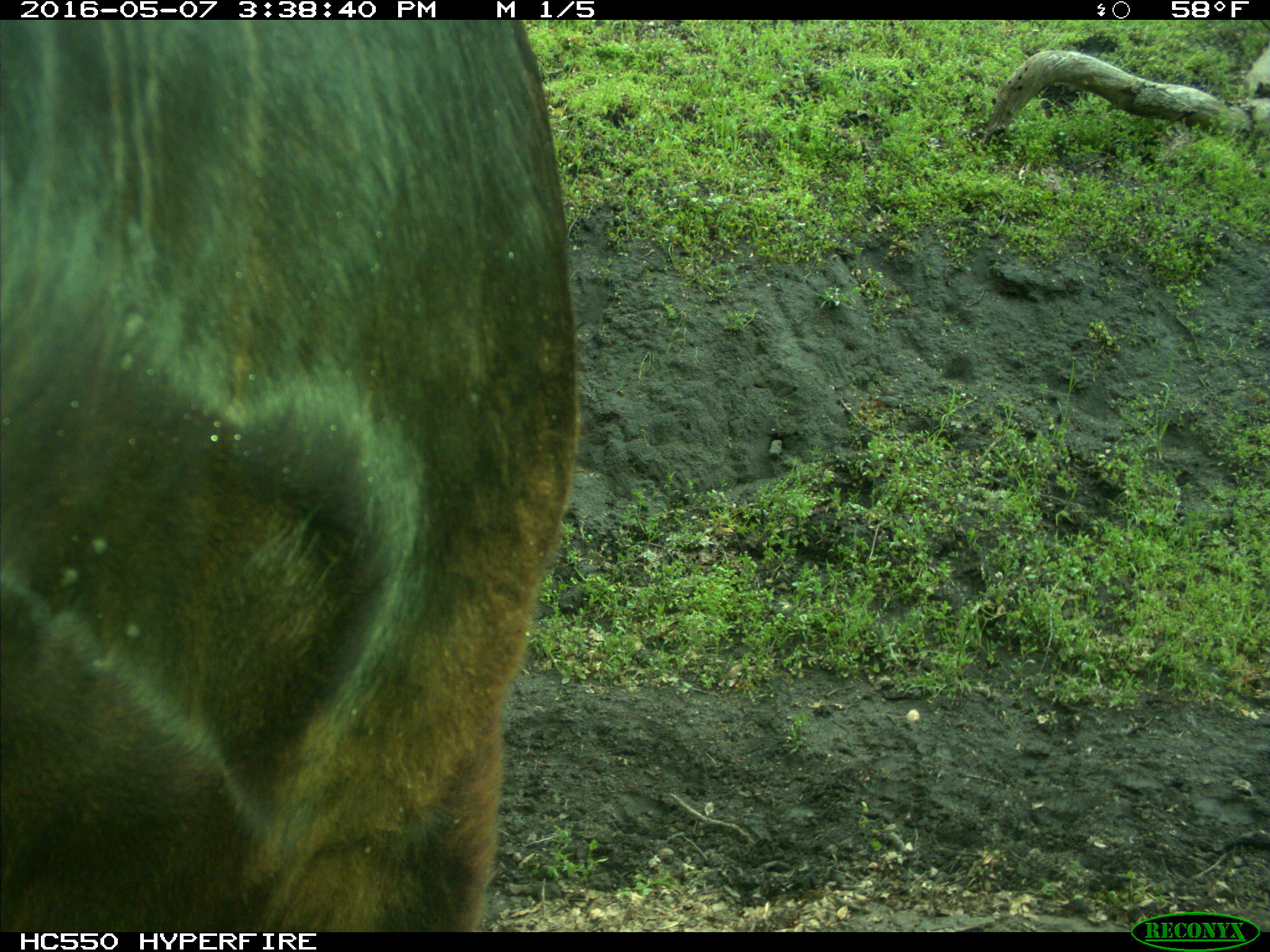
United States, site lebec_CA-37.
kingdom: Animalia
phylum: Chordata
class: Mammalia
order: Artiodactyla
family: Bovidae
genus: Bos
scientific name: Bos taurus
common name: domestic cow